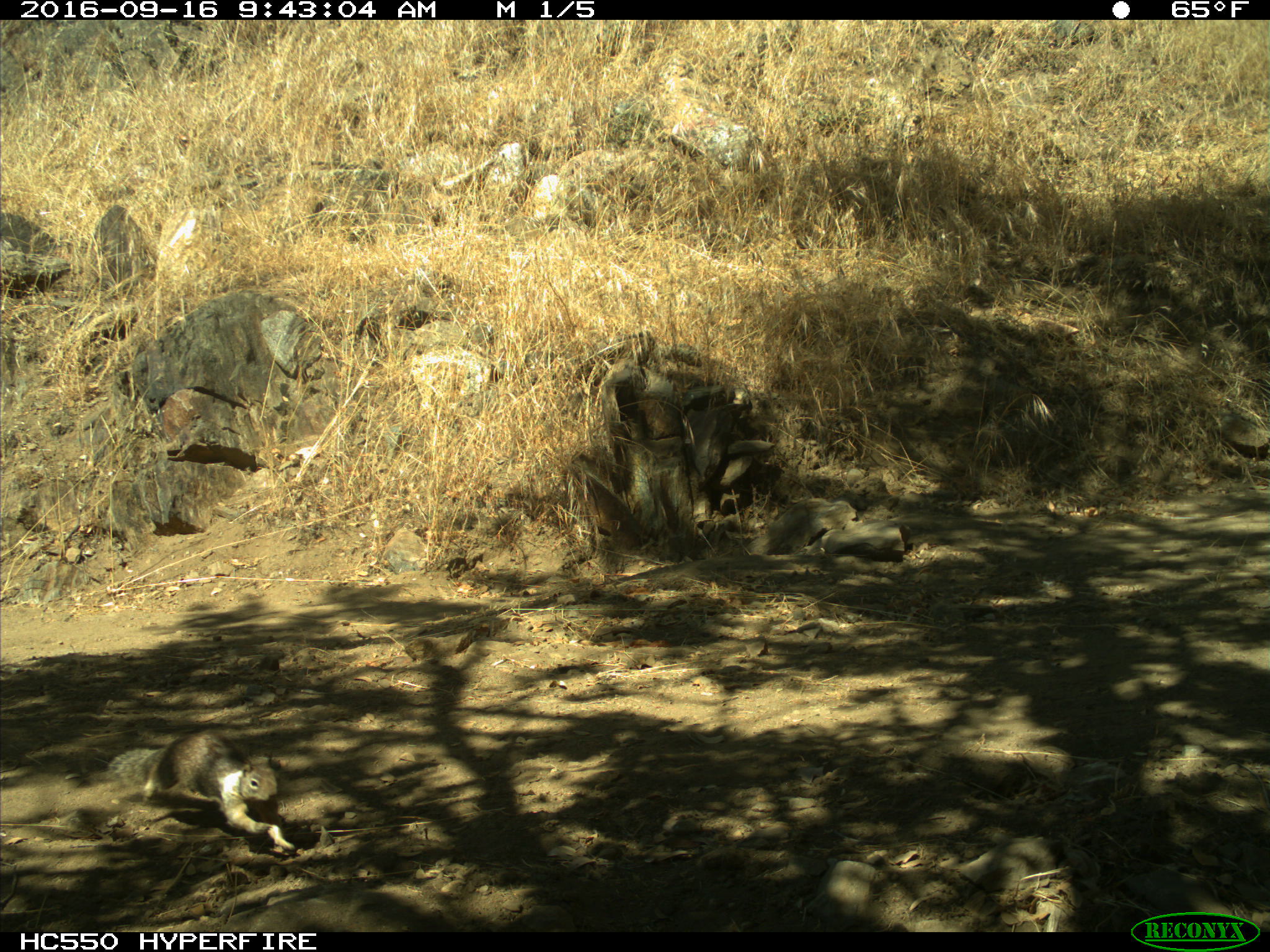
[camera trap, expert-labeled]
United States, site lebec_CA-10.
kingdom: Animalia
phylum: Chordata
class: Mammalia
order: Rodentia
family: Sciuridae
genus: Otospermophilus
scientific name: Otospermophilus beecheyi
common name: california ground squirrel